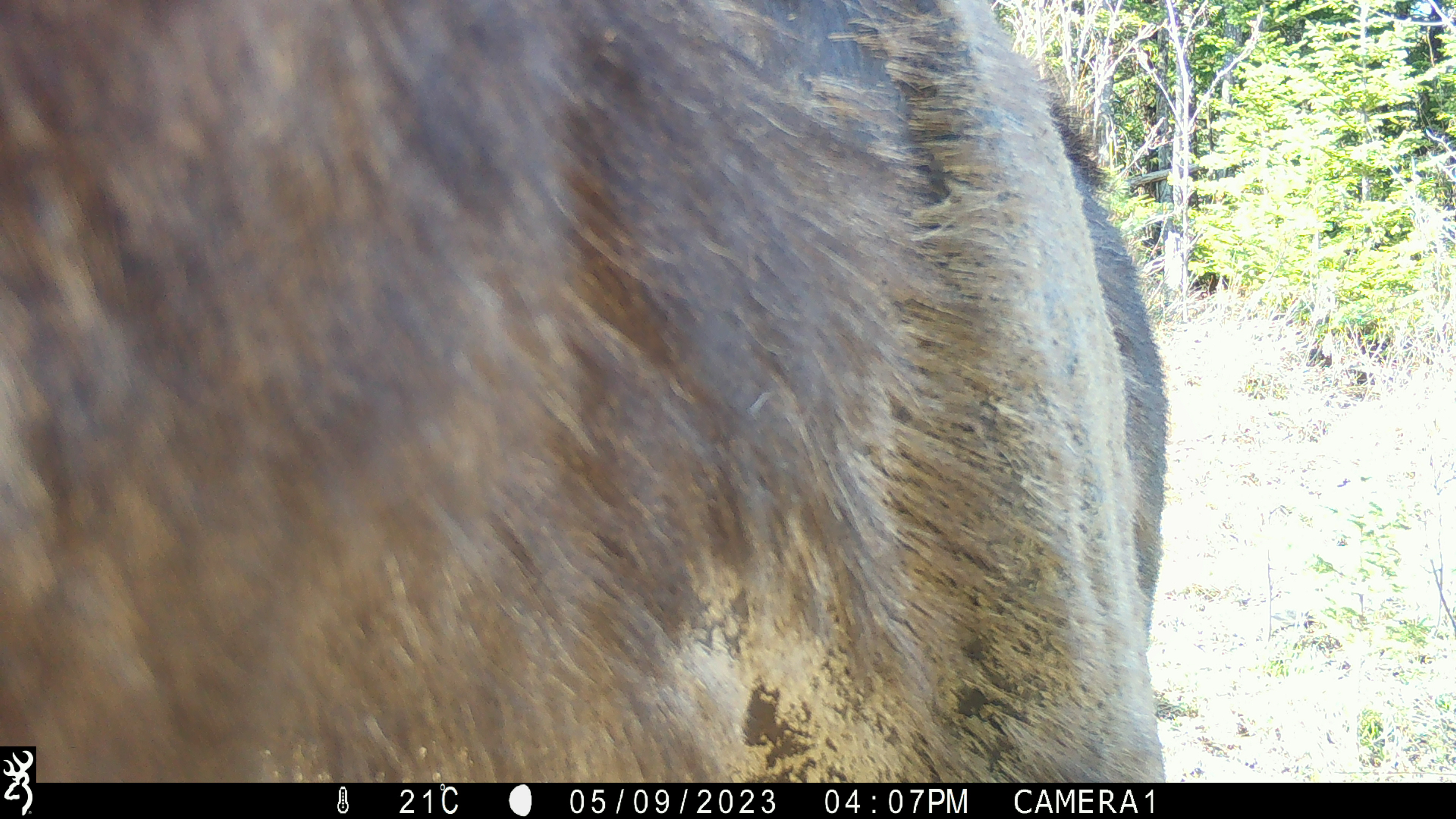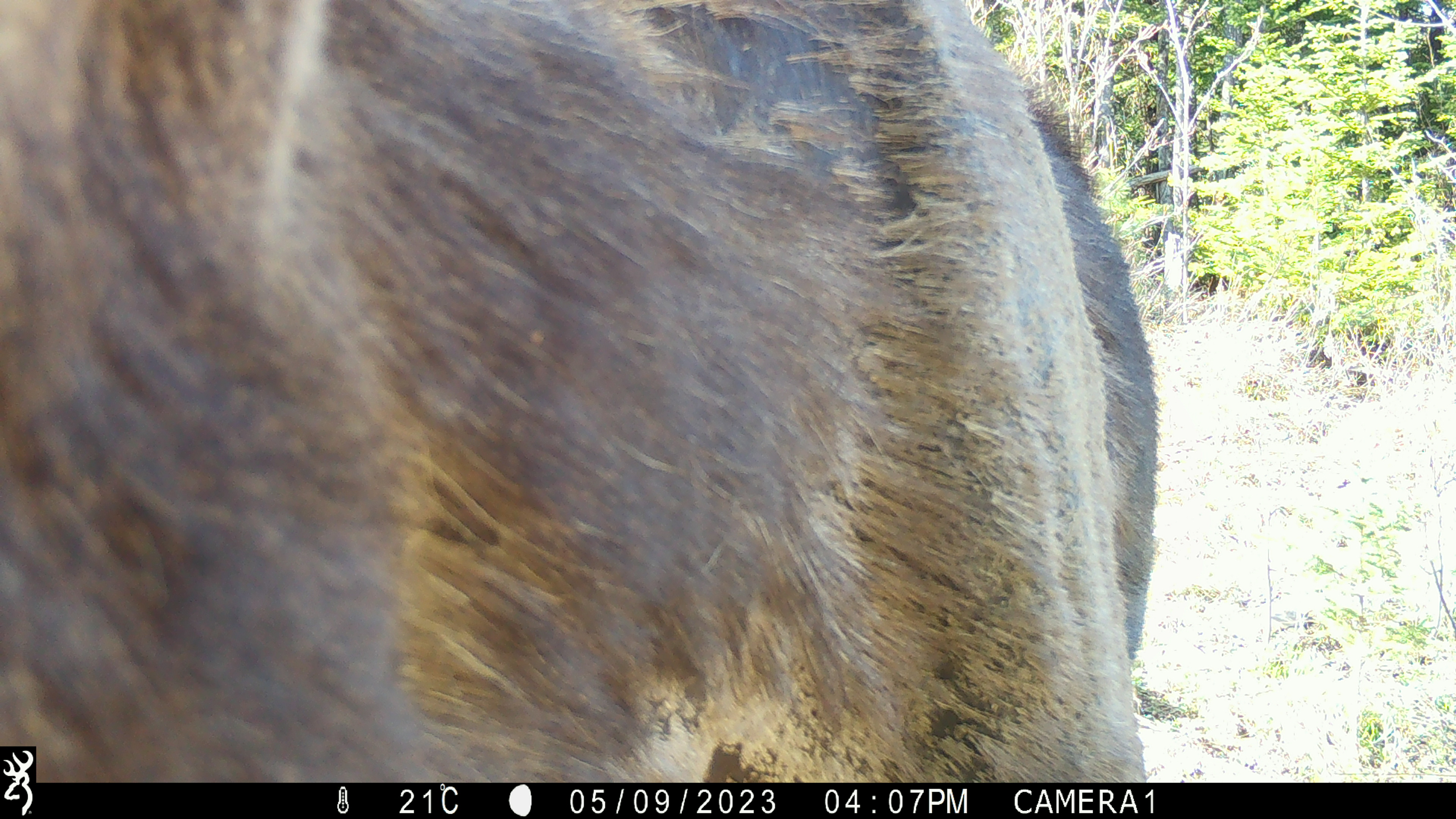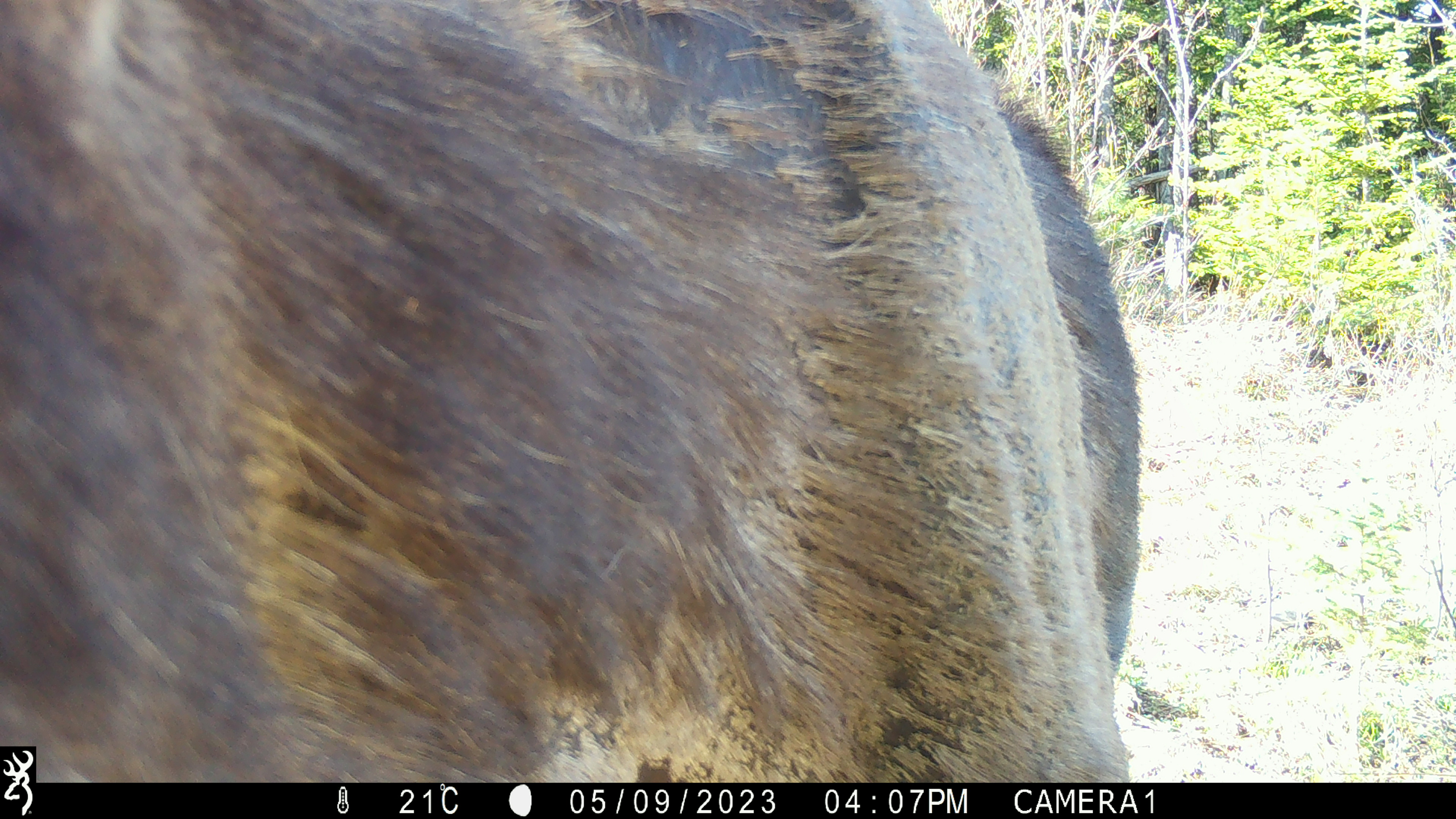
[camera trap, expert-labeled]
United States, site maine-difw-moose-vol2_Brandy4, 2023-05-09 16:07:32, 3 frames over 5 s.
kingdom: Animalia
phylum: Chordata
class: Mammalia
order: Artiodactyla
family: Cervidae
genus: Alces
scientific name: Alces alces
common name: moose